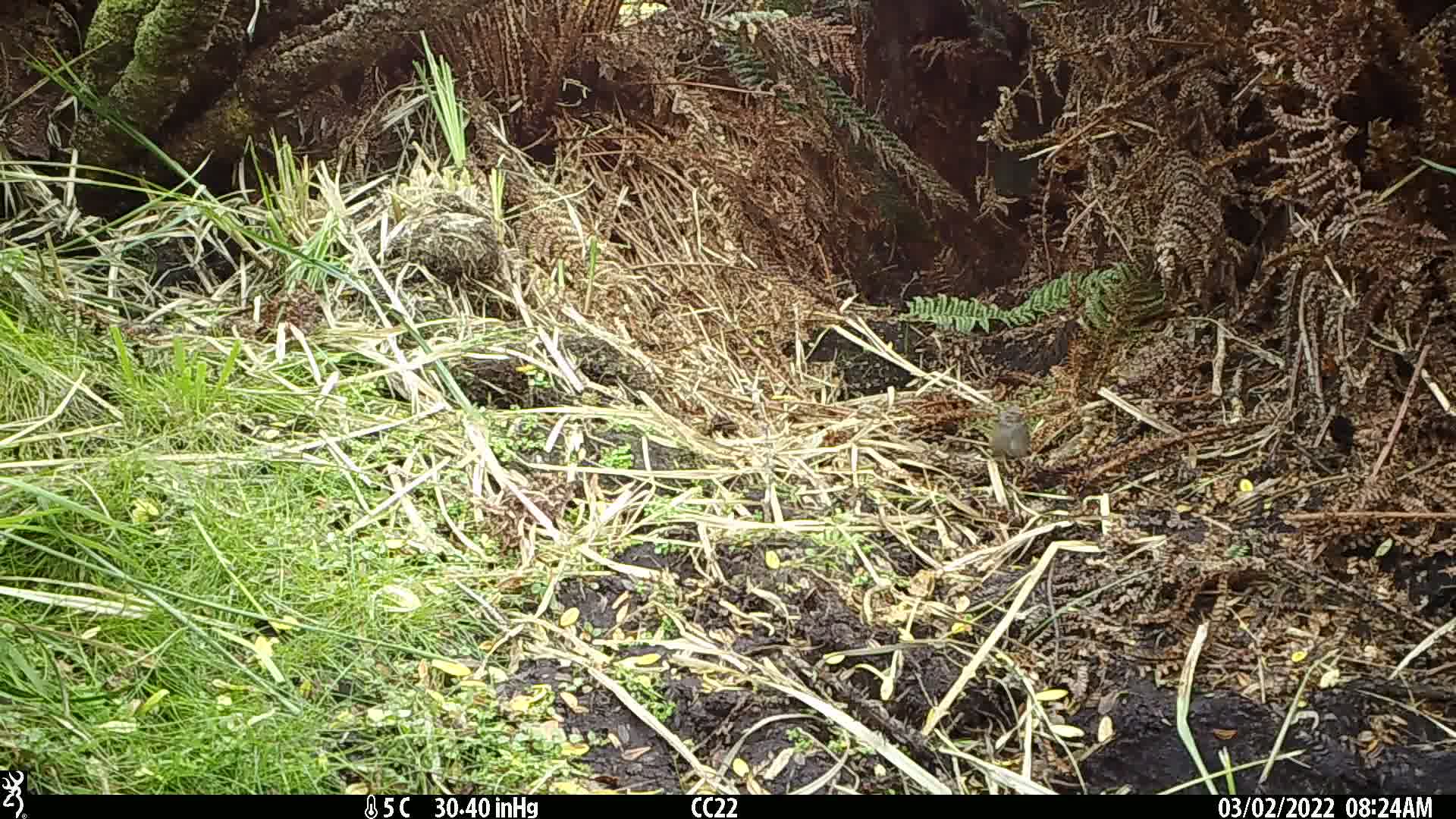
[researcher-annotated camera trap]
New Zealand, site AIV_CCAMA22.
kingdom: Animalia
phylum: Chordata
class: Aves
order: Passeriformes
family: Prunellidae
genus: Prunella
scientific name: Prunella modularis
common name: dunnock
Dunnock (Prunella modularis).